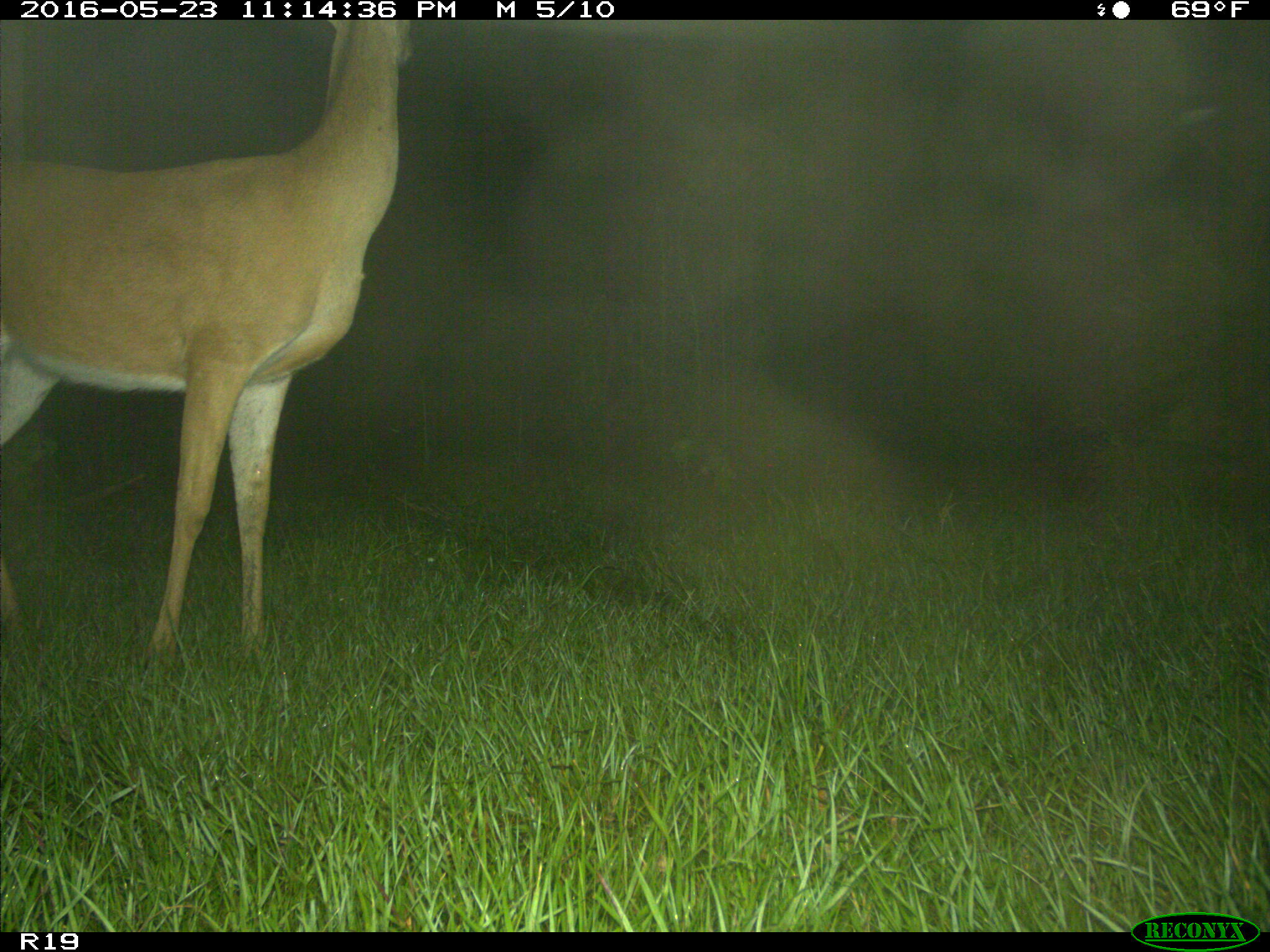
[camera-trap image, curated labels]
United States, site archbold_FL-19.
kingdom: Animalia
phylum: Chordata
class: Mammalia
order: Artiodactyla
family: Cervidae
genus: Odocoileus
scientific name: Odocoileus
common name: deer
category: unidentified deer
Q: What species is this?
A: Unidentified deer (deer) (Odocoileus).